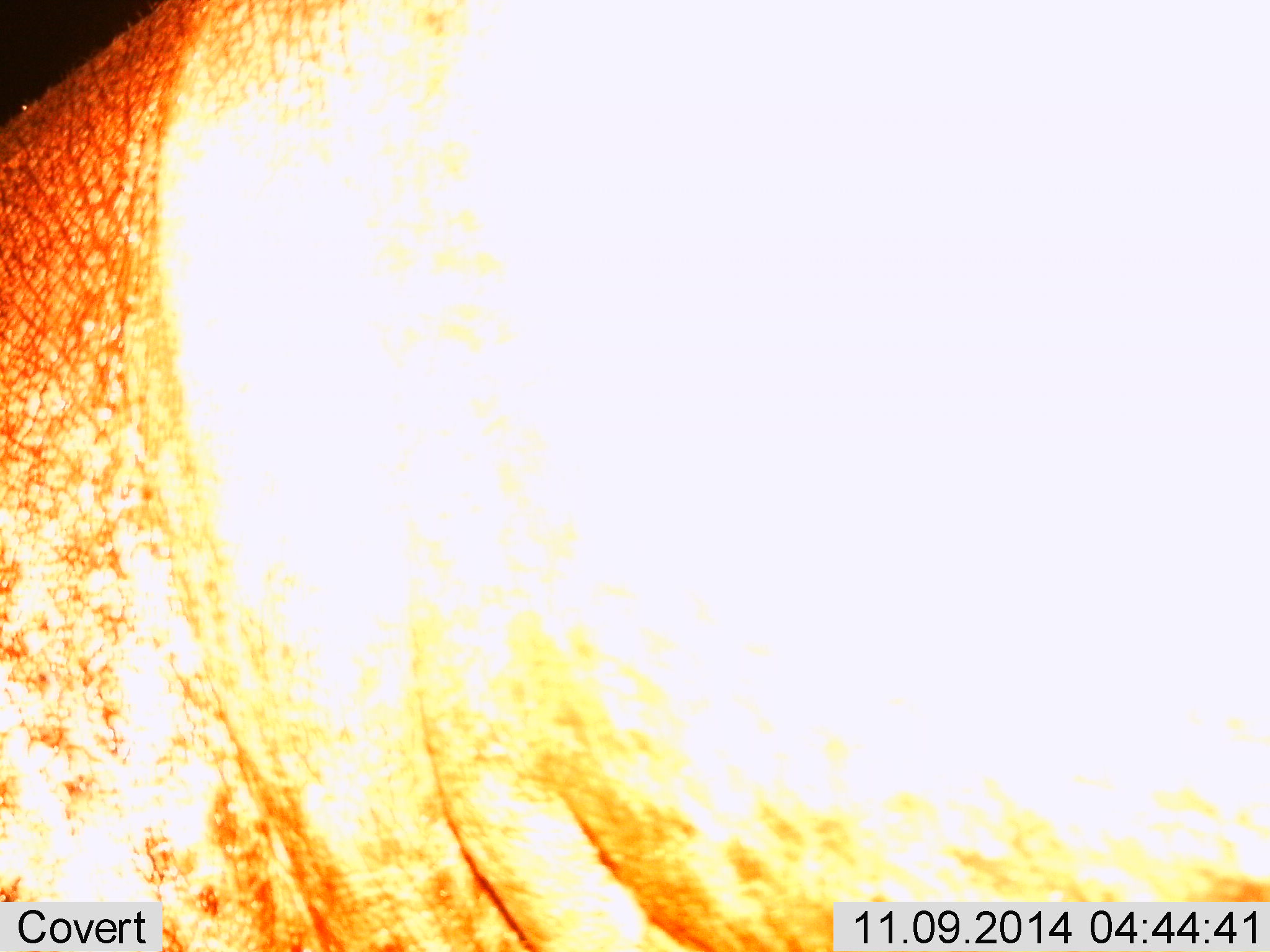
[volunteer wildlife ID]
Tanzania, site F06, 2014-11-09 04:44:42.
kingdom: Animalia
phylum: Chordata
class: Mammalia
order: Artiodactyla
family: Hippopotamidae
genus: Hippopotamus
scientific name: Hippopotamus amphibius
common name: hippopotamus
Hippopotamus (Hippopotamus amphibius), count 1. Behavior (volunteer vote fractions): standing 86%, resting 0%, moving 14%, interacting 0%. Young present (vote fraction): 0%. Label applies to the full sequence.